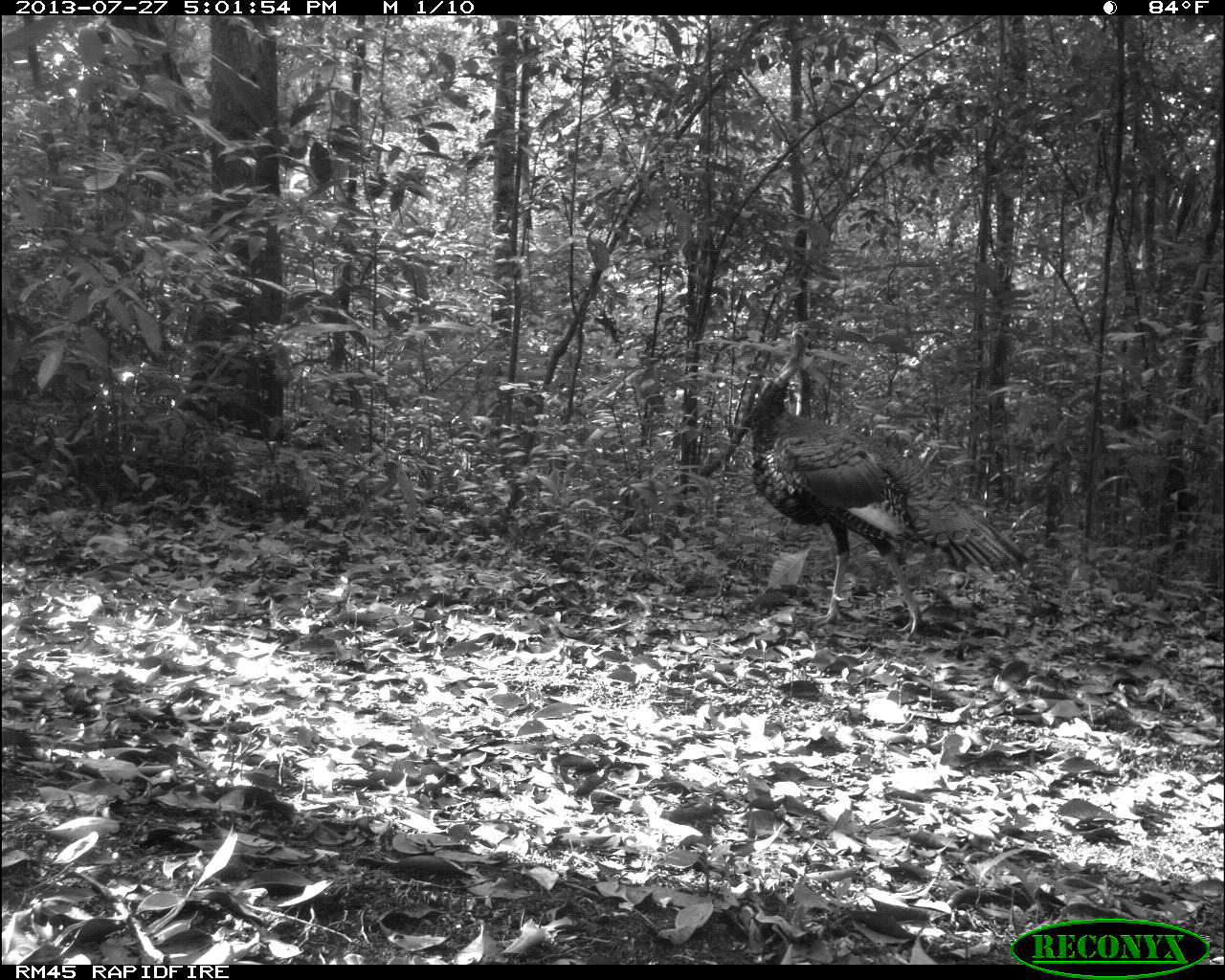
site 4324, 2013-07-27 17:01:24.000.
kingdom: Animalia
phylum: Chordata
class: Aves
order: Galliformes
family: Phasianidae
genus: Meleagris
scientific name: Meleagris ocellata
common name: ocellated turkey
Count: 1.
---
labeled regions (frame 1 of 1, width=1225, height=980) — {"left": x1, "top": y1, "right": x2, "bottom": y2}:
meleagris ocellata: {"left": 748, "top": 325, "right": 1029, "bottom": 638}